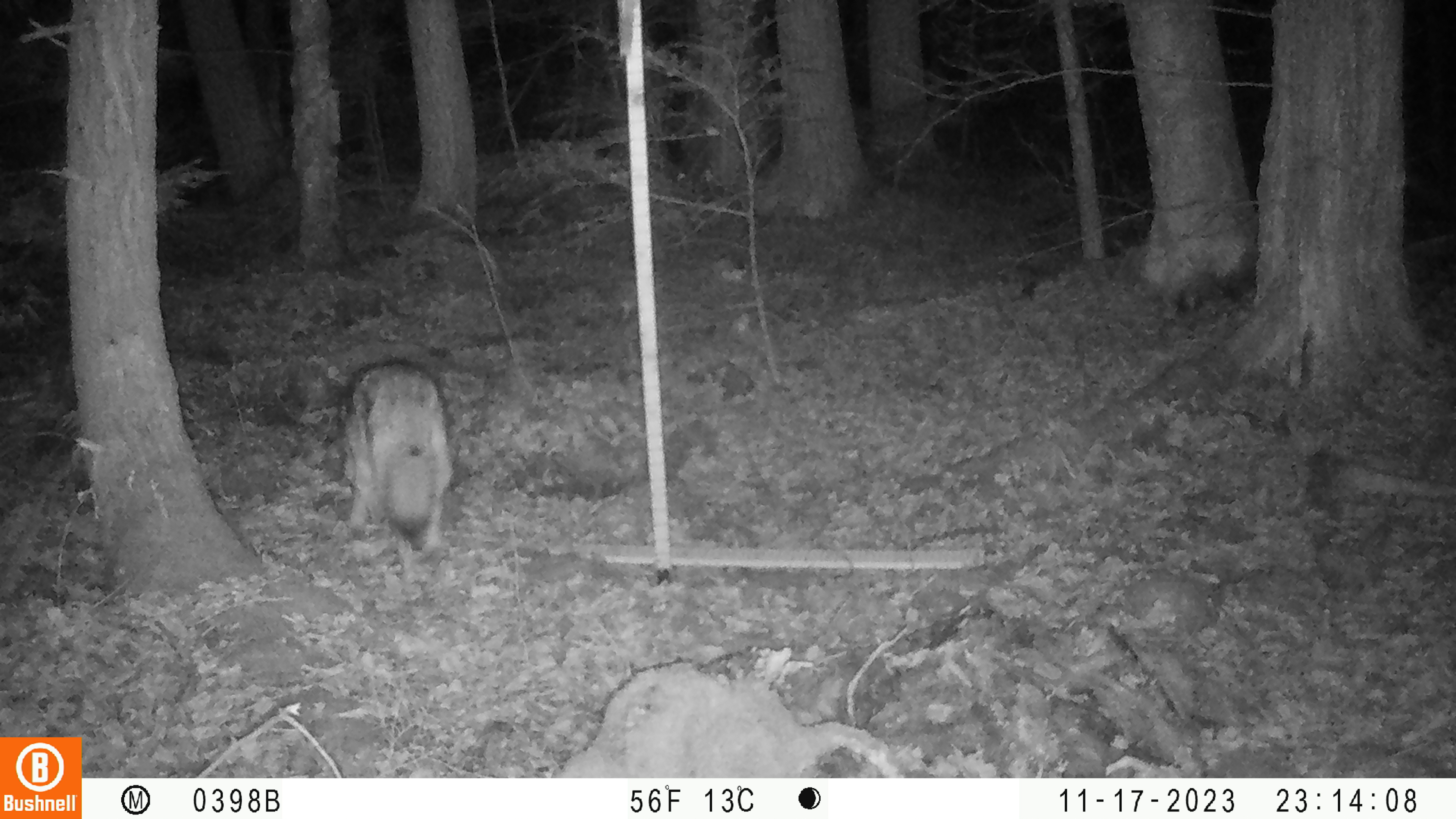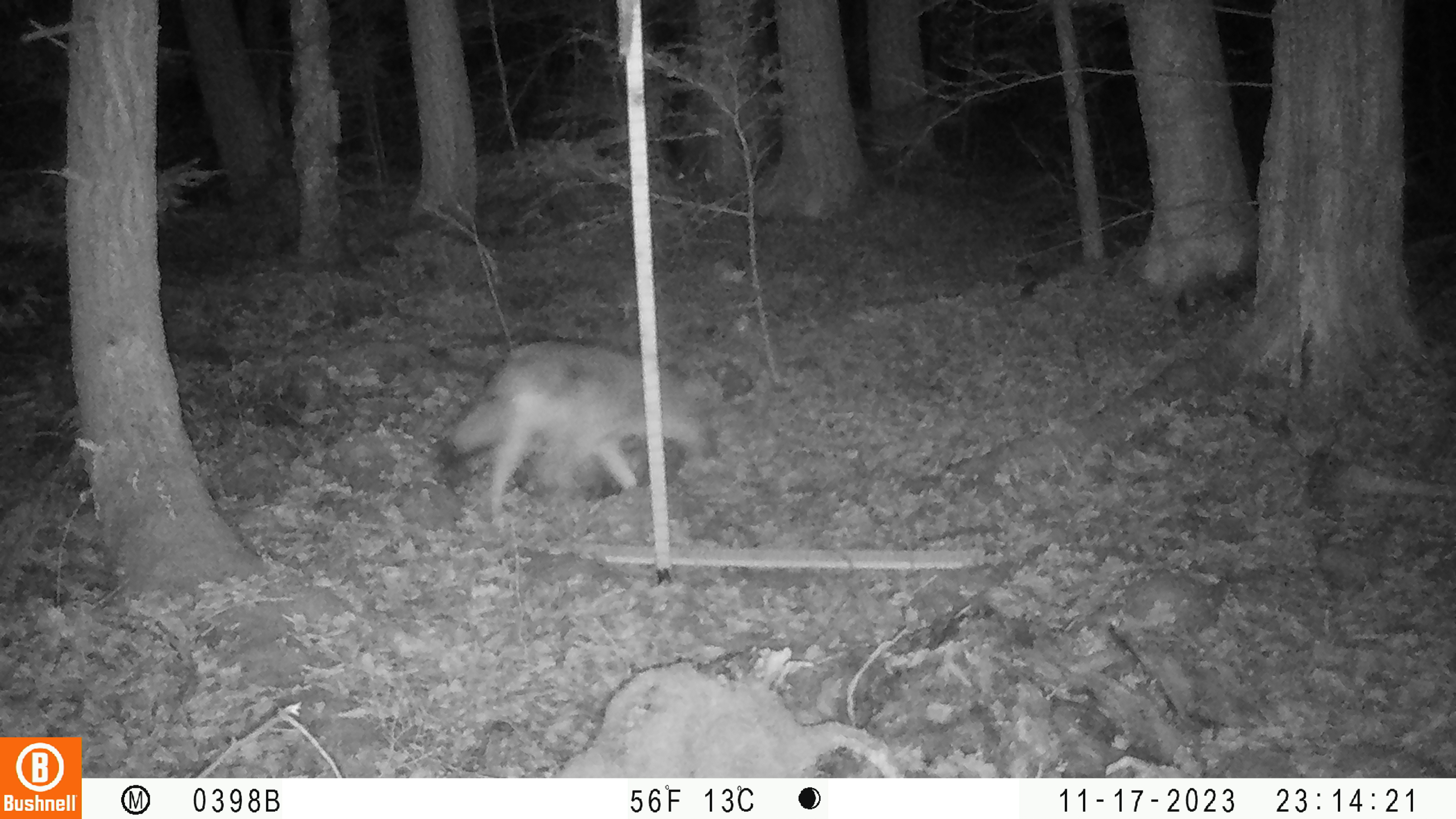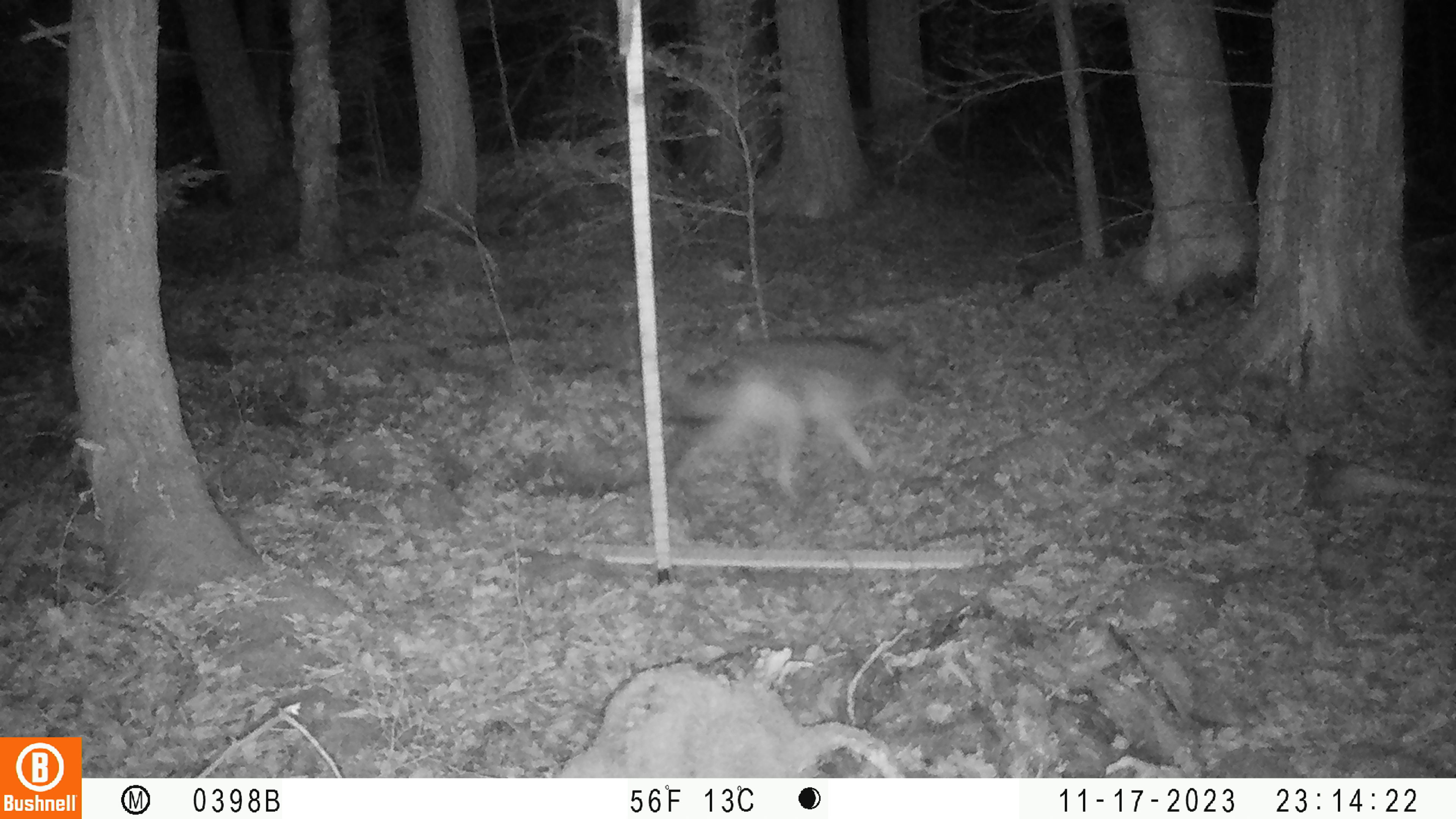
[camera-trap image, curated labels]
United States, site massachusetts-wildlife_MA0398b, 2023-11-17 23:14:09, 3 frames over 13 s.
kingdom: Animalia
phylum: Chordata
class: Mammalia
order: Carnivora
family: Canidae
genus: Canis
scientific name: Canis latrans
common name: coyote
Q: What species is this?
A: Coyote (Canis latrans).